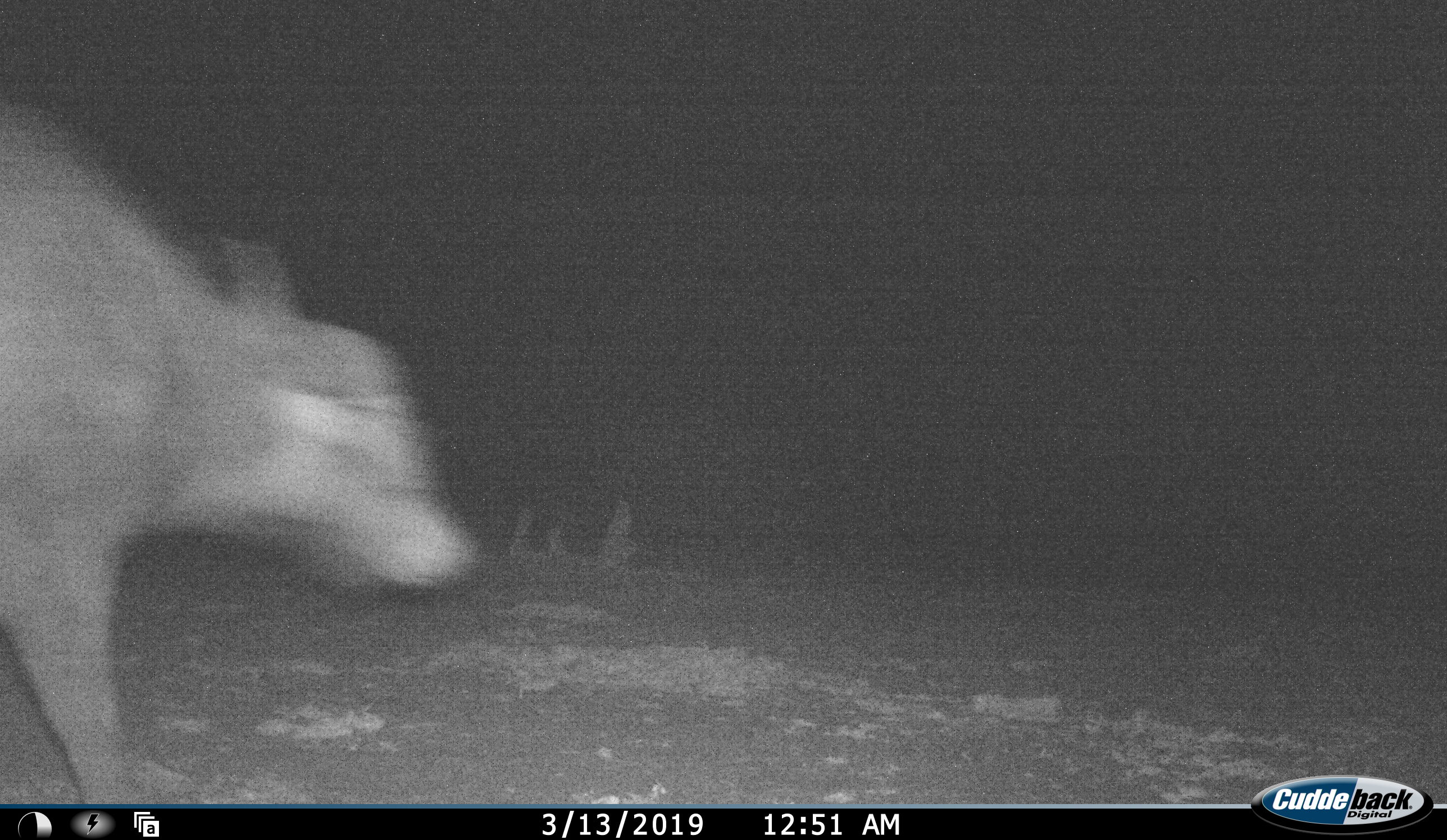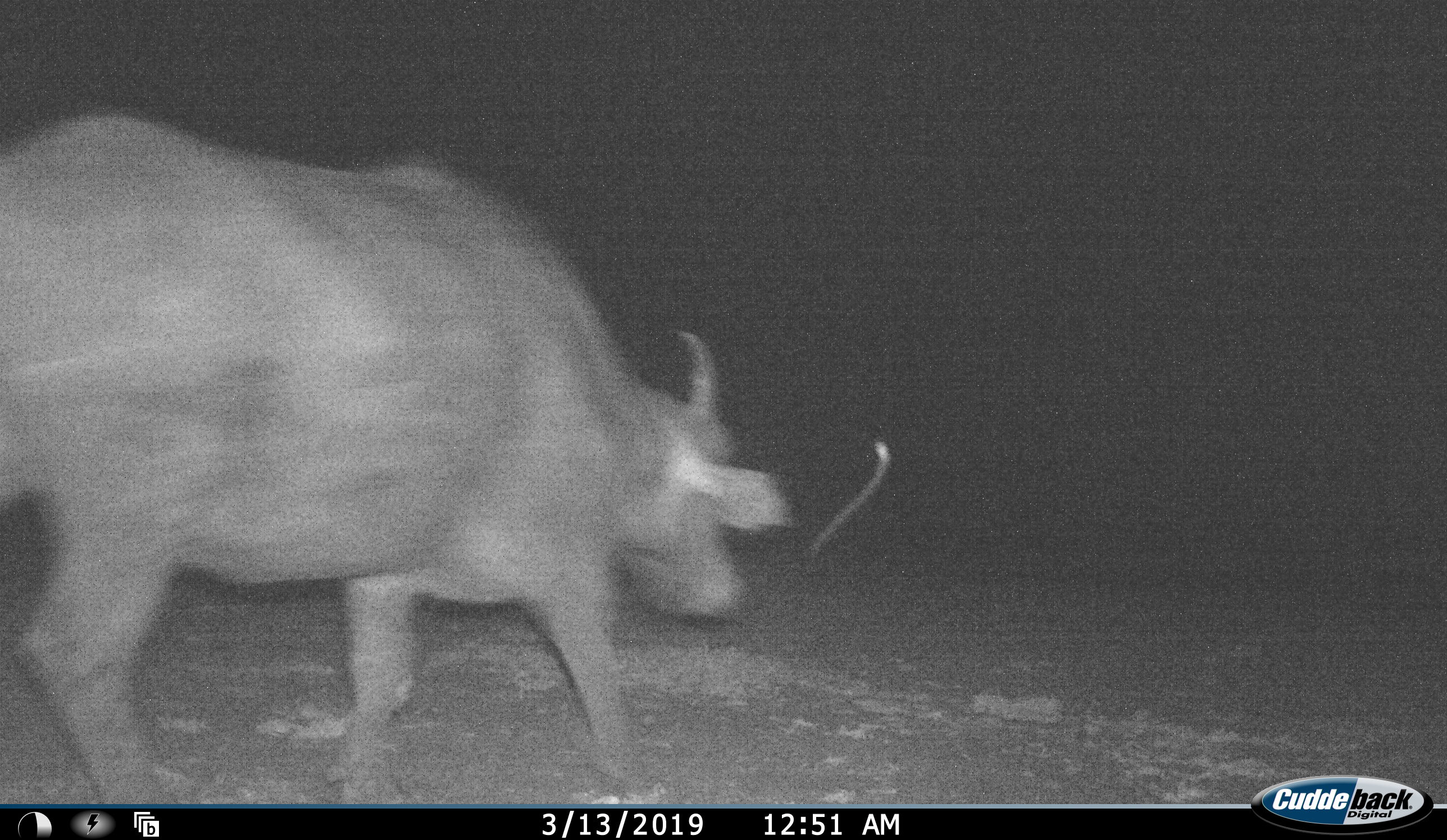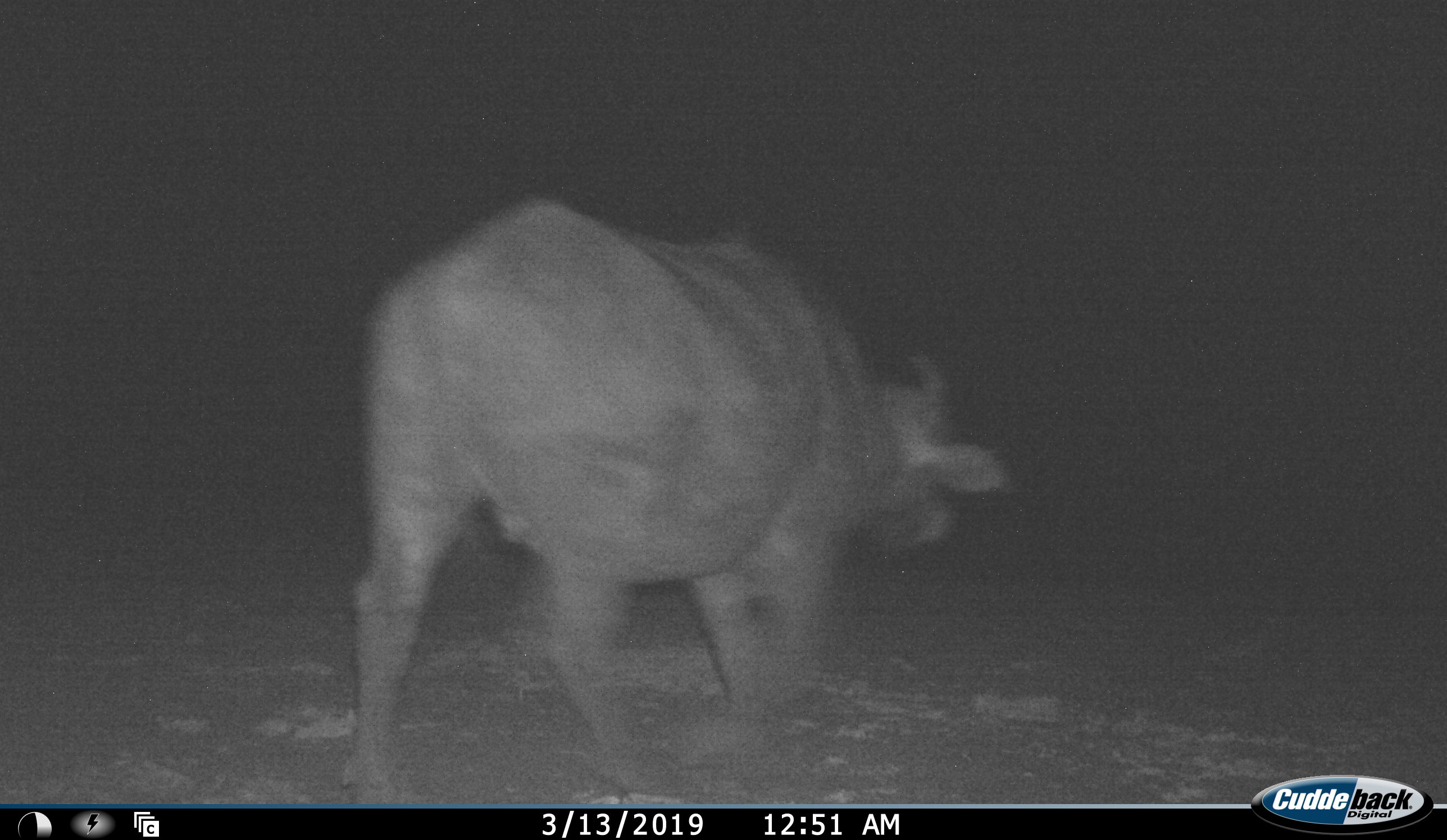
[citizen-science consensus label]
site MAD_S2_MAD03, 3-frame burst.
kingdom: Animalia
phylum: Chordata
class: Mammalia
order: Artiodactyla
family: Bovidae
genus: Syncerus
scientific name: Syncerus caffer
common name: african buffalo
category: buffalo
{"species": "buffalo (african buffalo) (Syncerus caffer)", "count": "1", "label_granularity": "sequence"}